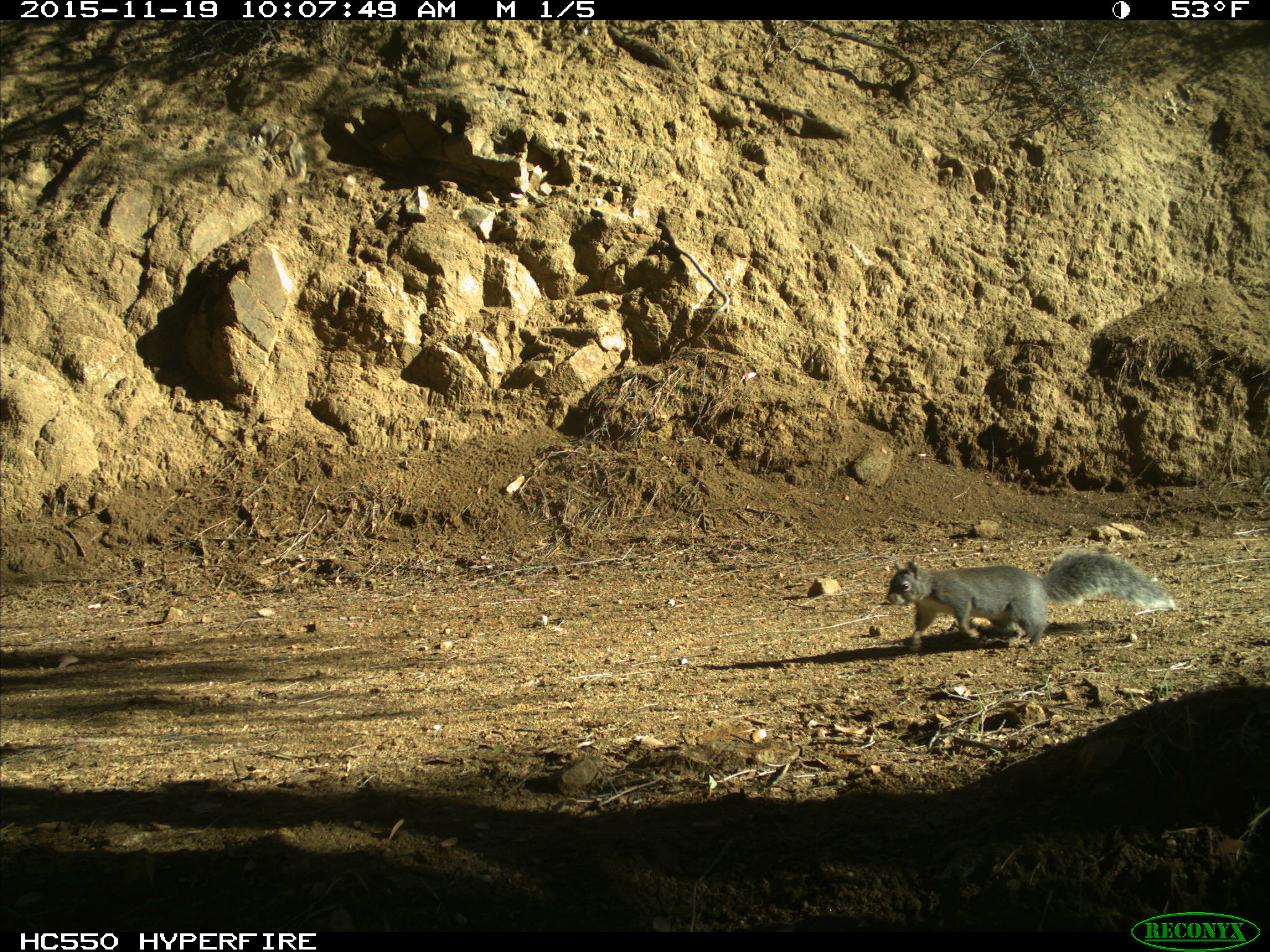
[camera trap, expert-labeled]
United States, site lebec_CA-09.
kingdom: Animalia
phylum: Chordata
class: Mammalia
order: Rodentia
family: Sciuridae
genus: Sciurus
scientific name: Sciurus carolinensis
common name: eastern gray squirrel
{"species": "Sciurus carolinensis (eastern gray squirrel)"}